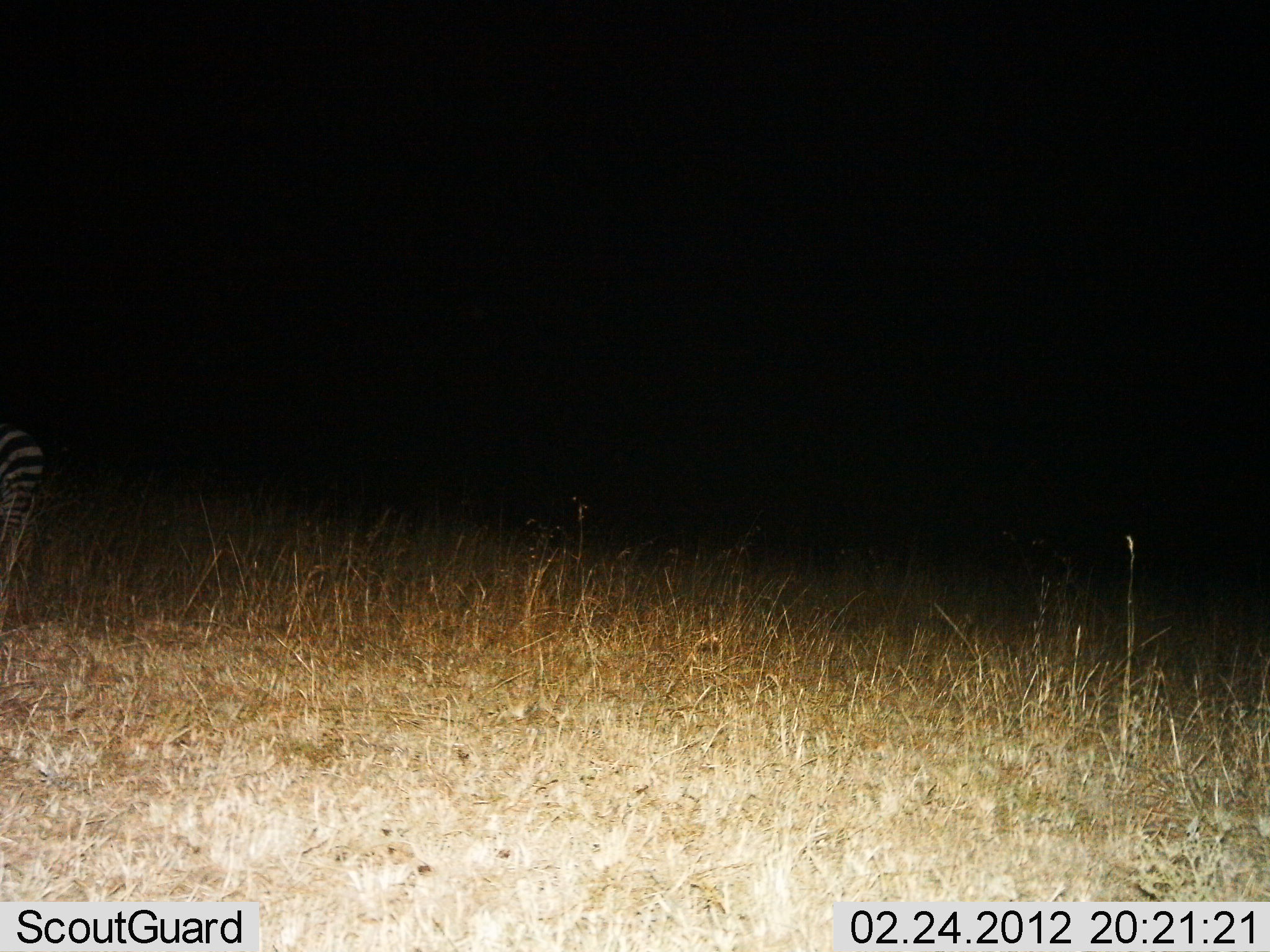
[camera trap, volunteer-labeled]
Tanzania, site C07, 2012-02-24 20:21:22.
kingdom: Animalia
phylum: Chordata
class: Mammalia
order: Perissodactyla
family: Equidae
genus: Equus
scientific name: Equus quagga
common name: plains zebra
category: zebra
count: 1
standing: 67%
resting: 0%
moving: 29%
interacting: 0%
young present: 0%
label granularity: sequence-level